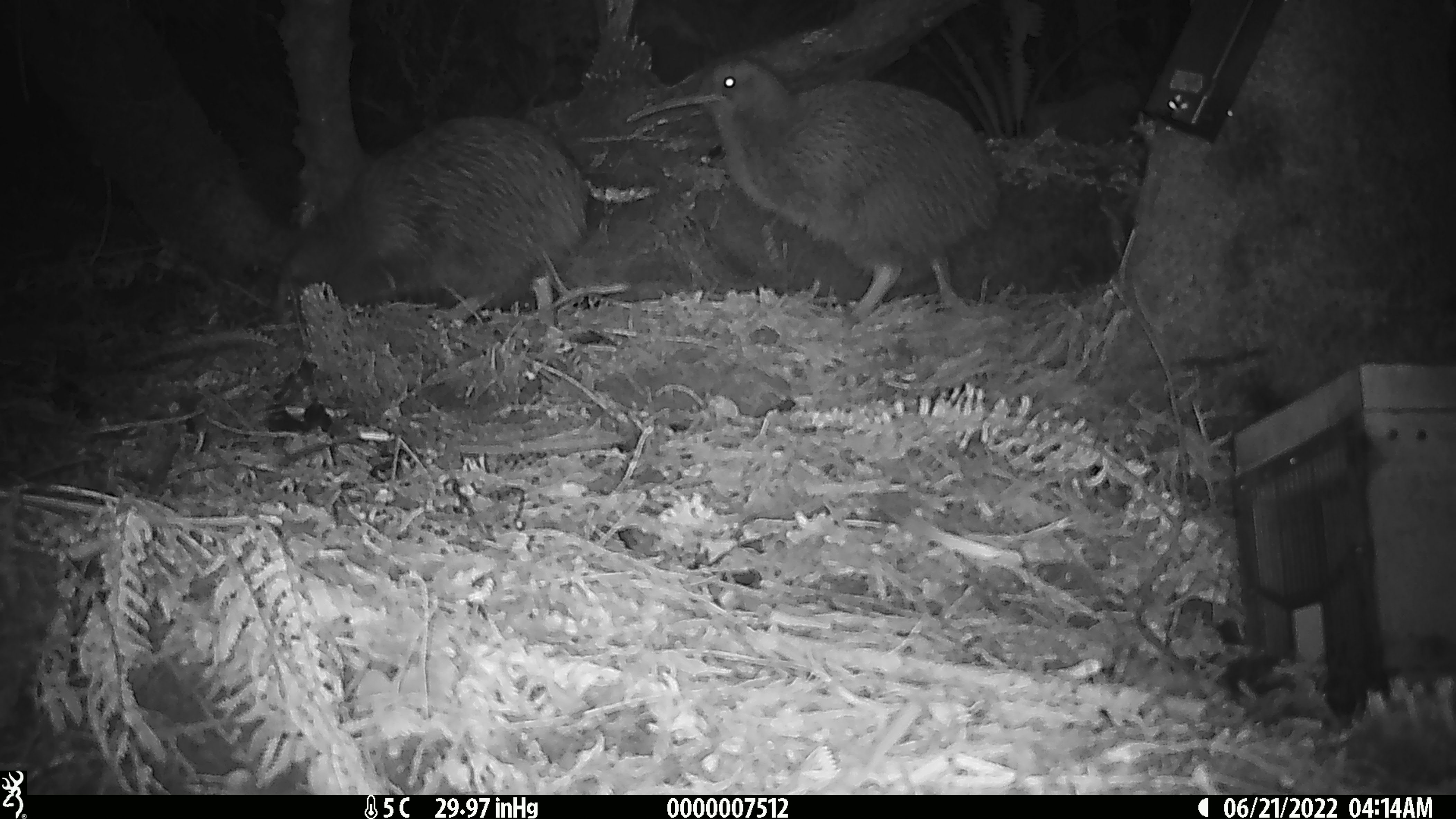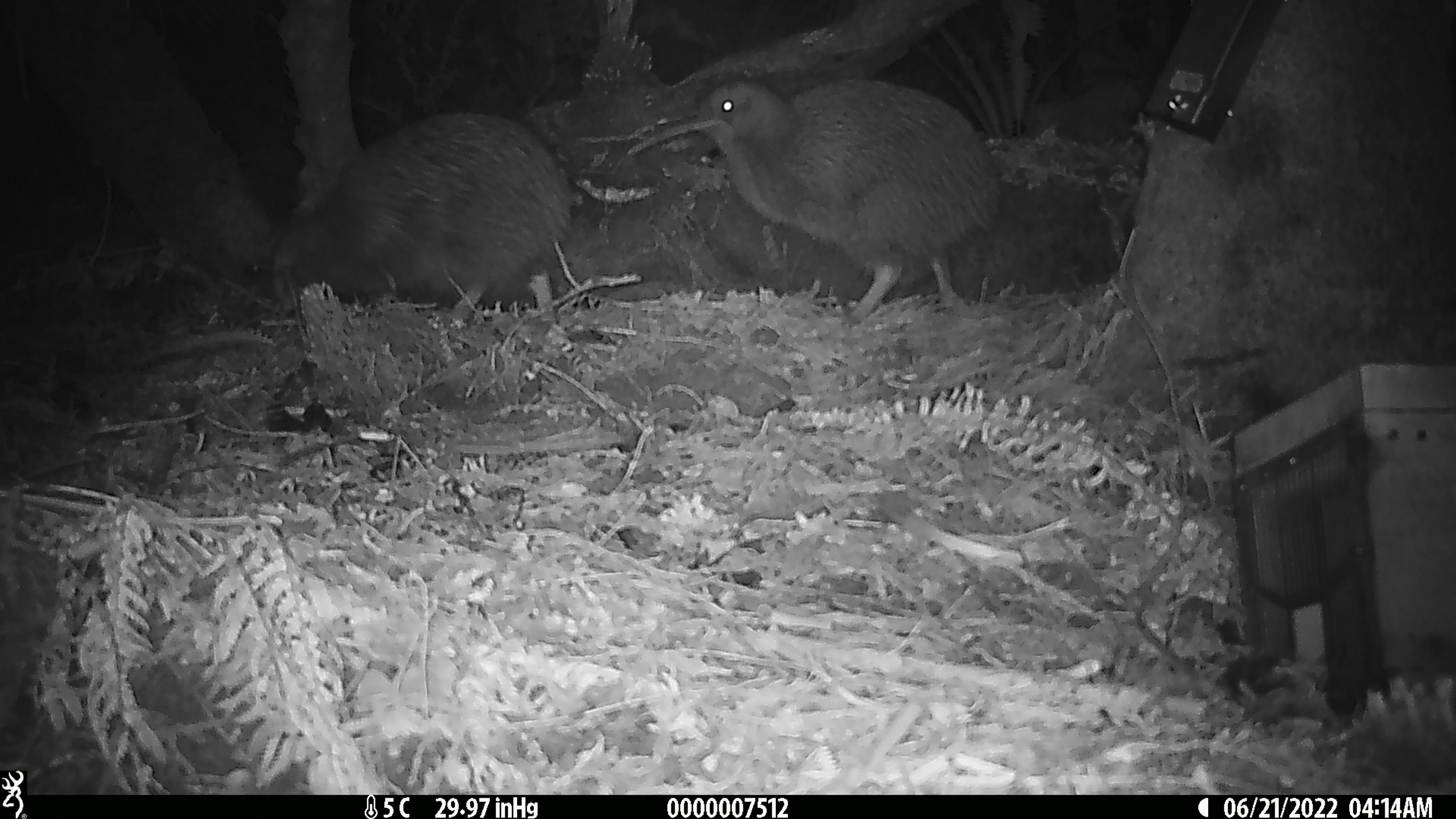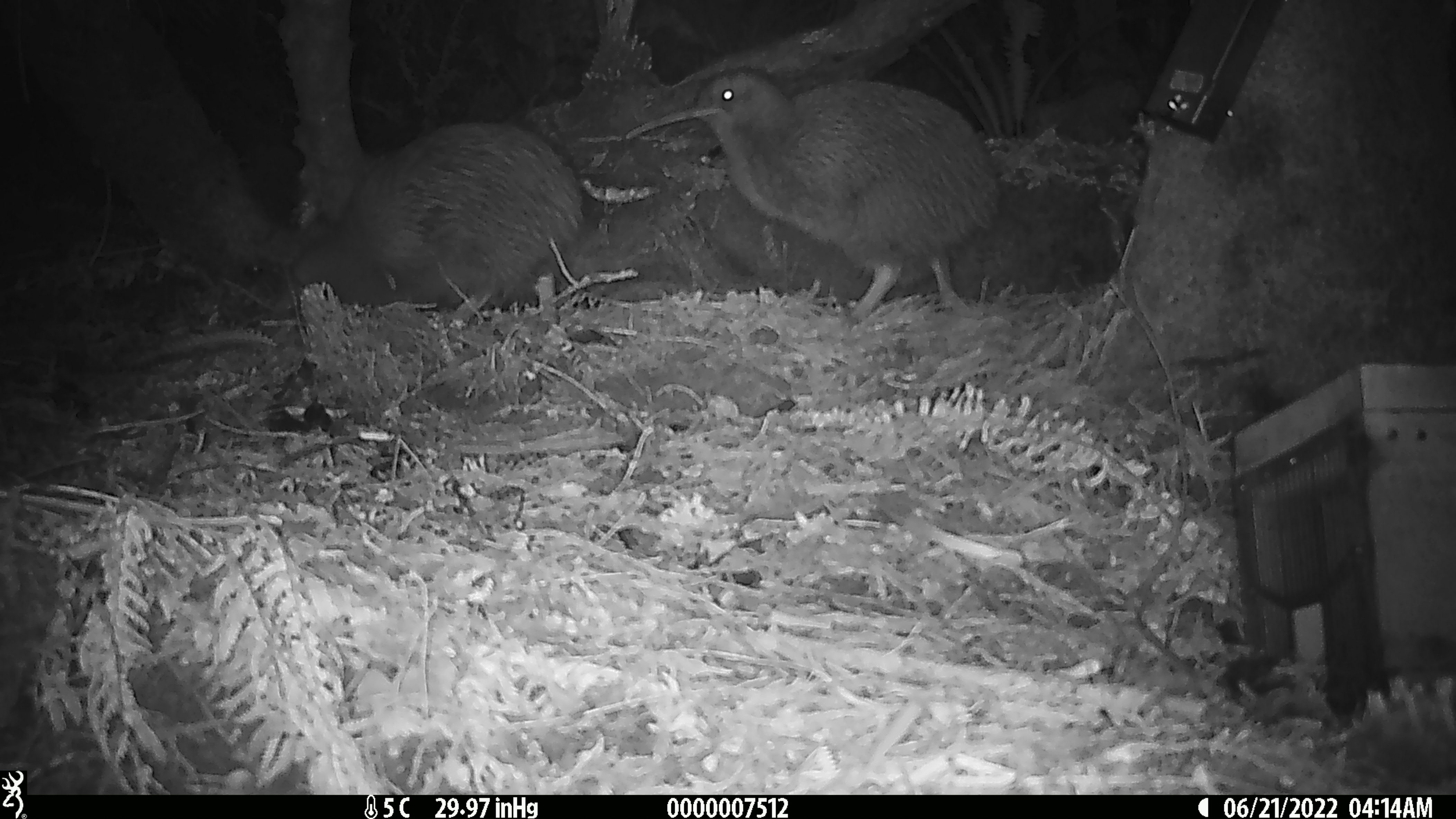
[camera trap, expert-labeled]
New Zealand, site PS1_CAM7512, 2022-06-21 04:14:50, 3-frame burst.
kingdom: Animalia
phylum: Chordata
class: Aves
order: Apterygiformes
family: Apterygidae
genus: Apteryx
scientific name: Apteryx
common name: kiwi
Kiwi (Apteryx).